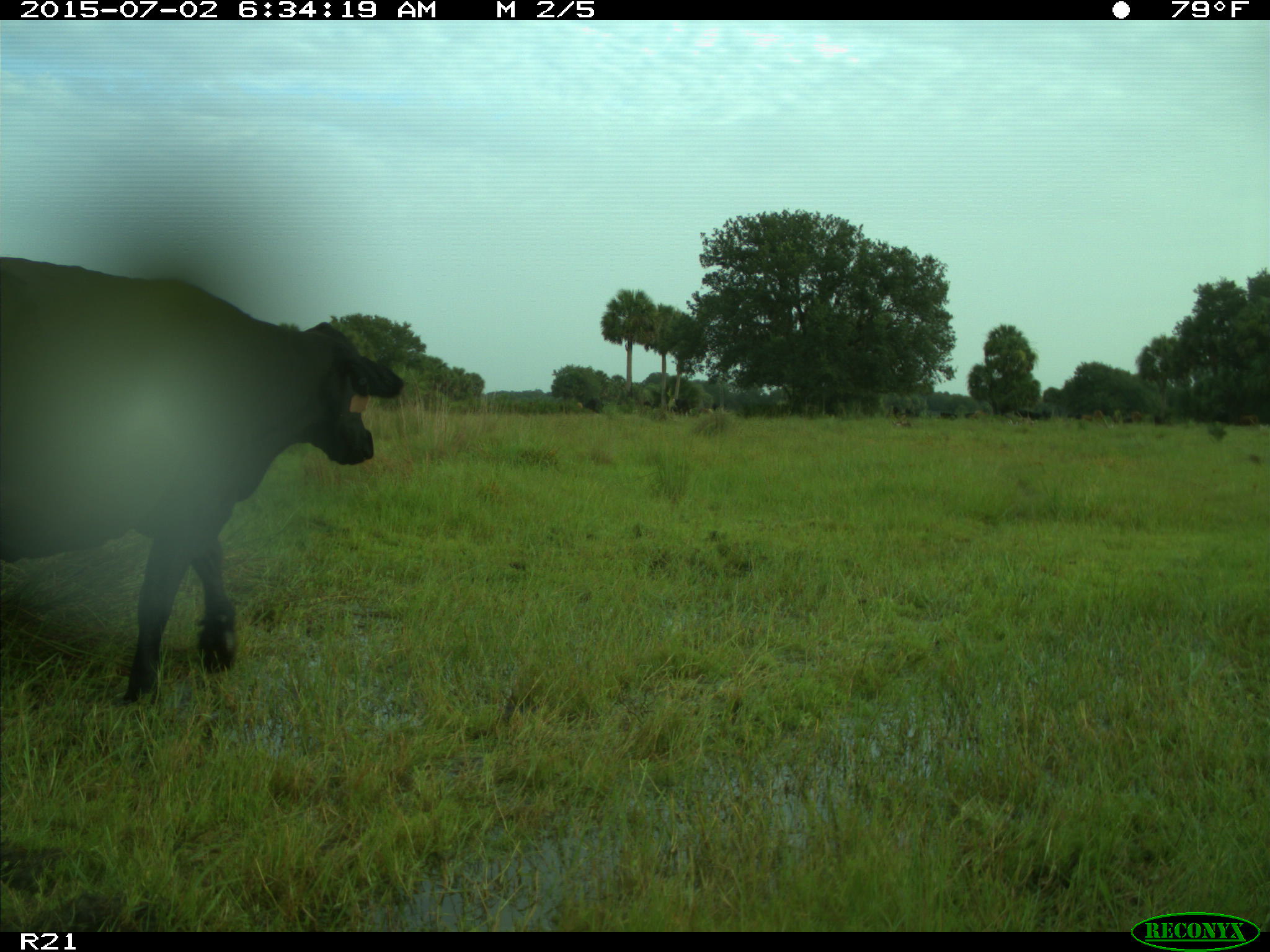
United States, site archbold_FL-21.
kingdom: Animalia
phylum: Chordata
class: Mammalia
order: Artiodactyla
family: Bovidae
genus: Bos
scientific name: Bos taurus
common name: domestic cow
Bos taurus (domestic cow).